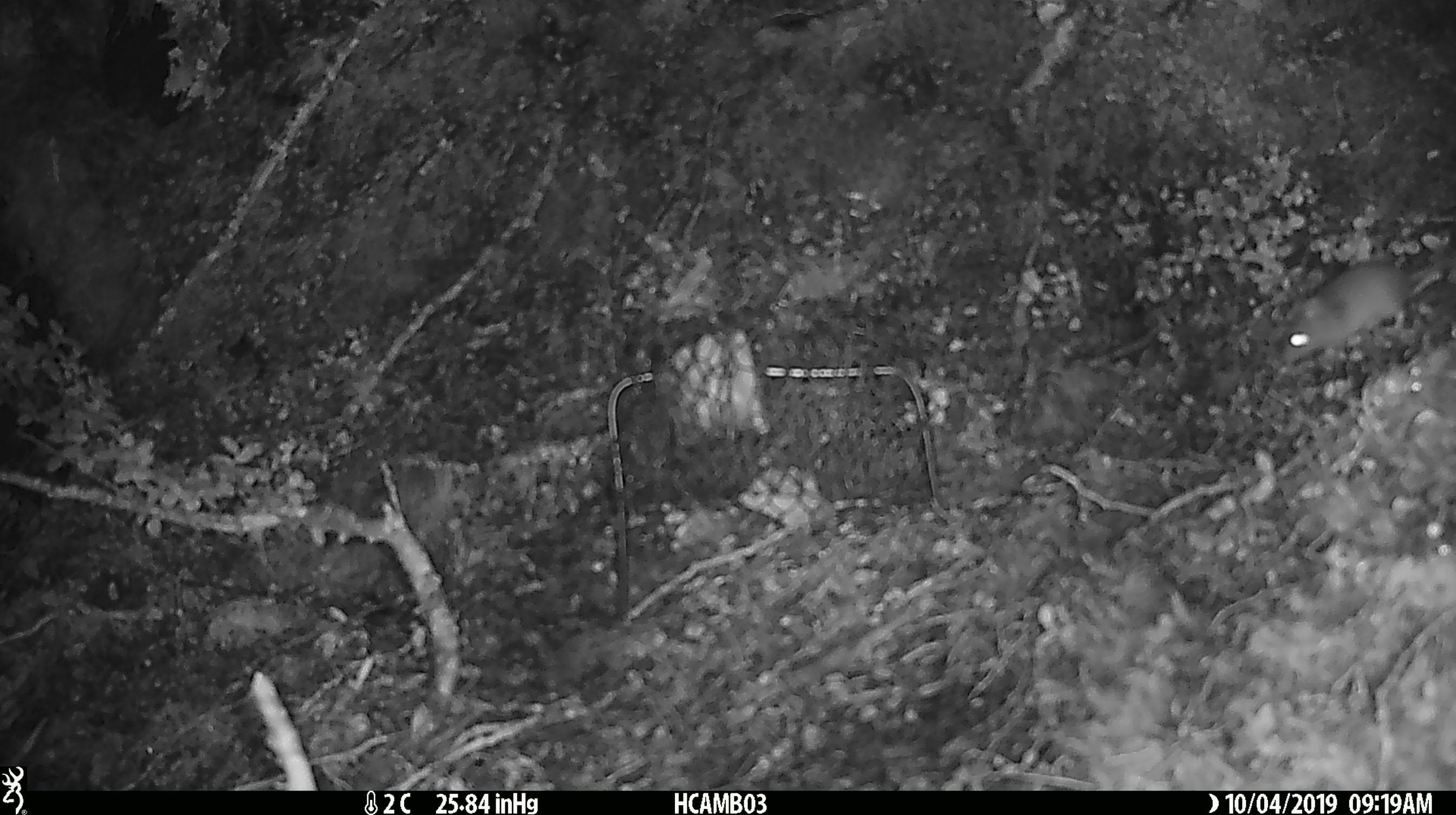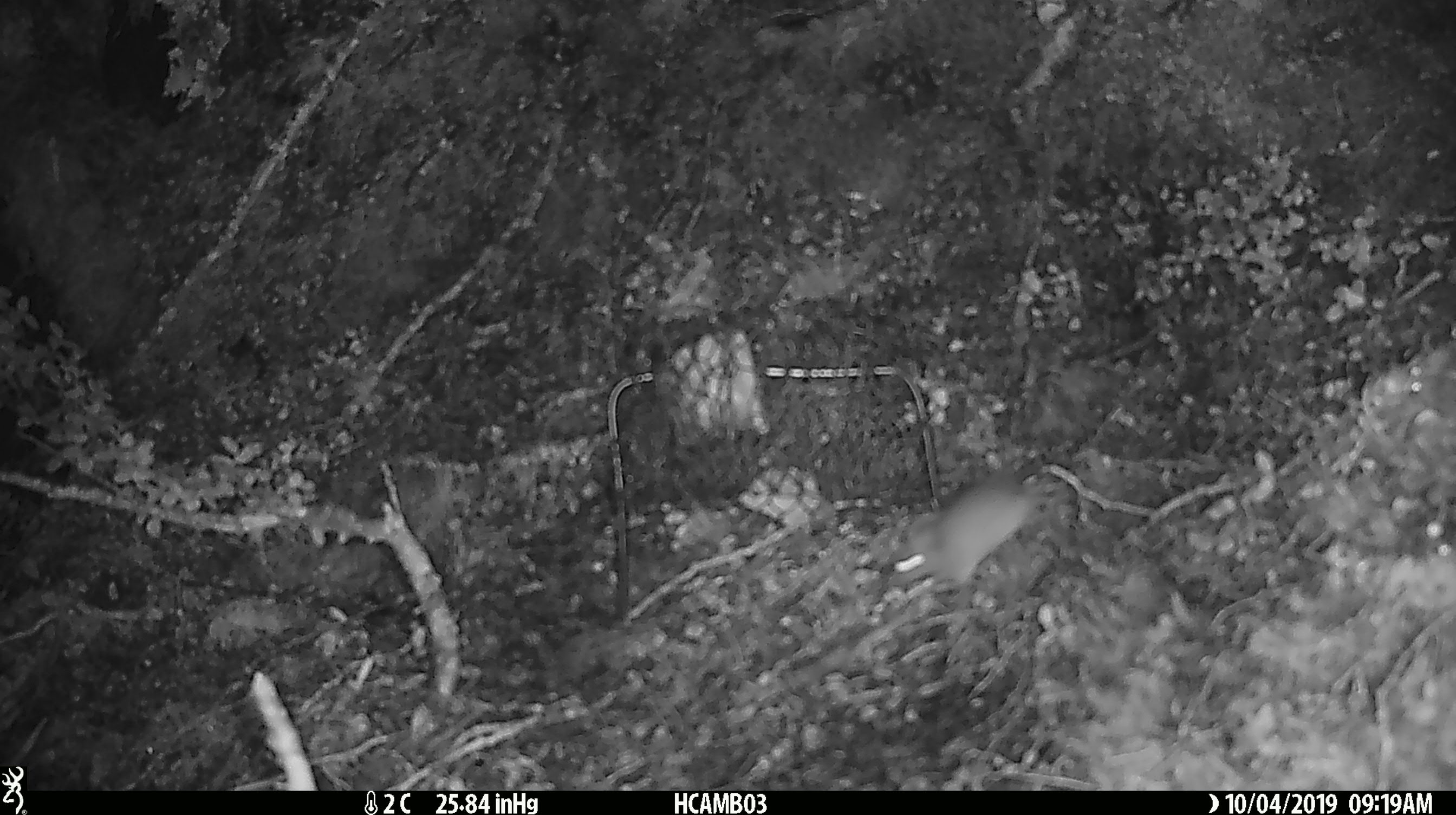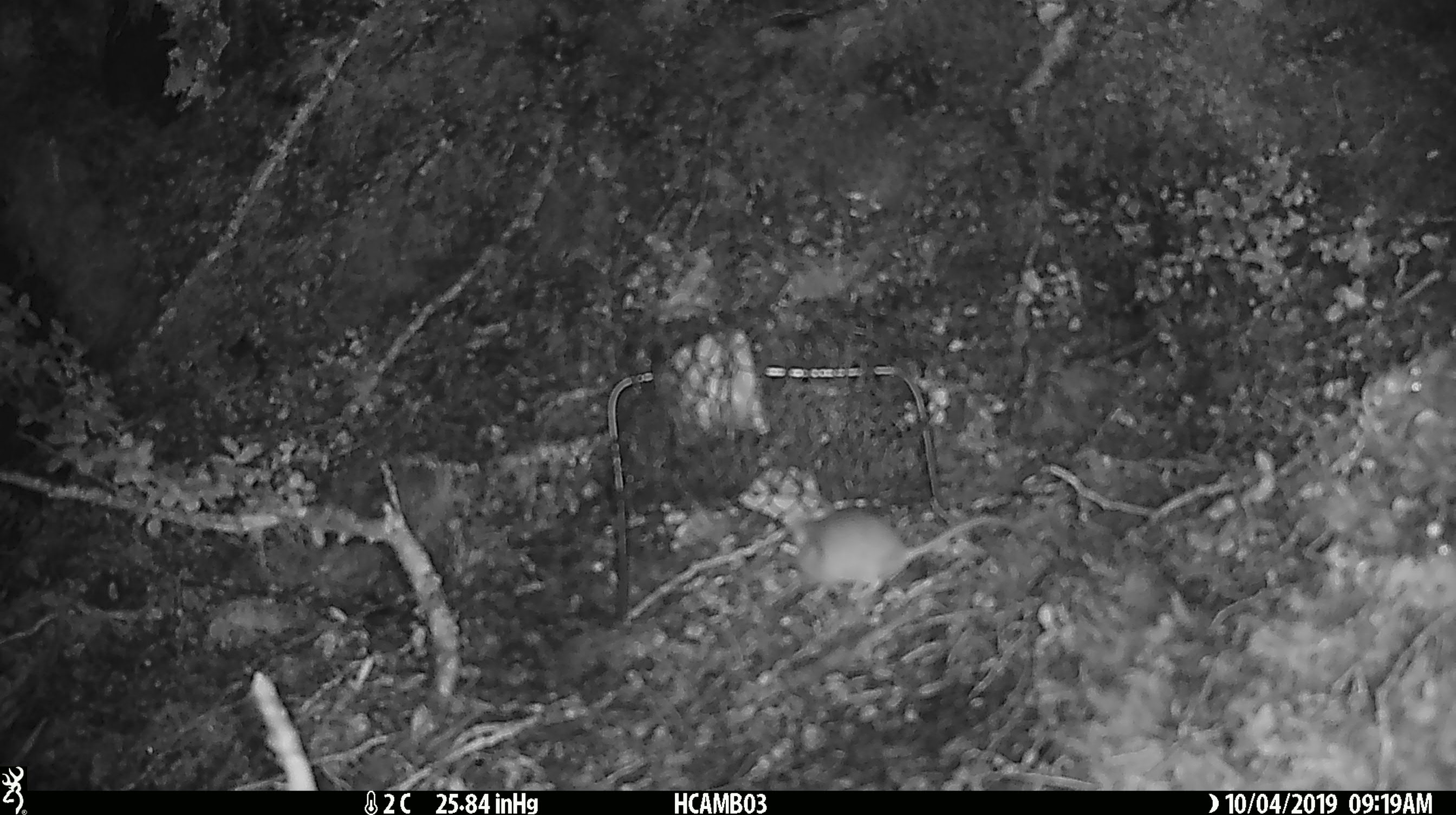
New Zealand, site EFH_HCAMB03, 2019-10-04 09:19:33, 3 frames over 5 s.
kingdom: Animalia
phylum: Chordata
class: Mammalia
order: Rodentia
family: Muridae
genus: Mus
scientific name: Mus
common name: mouse